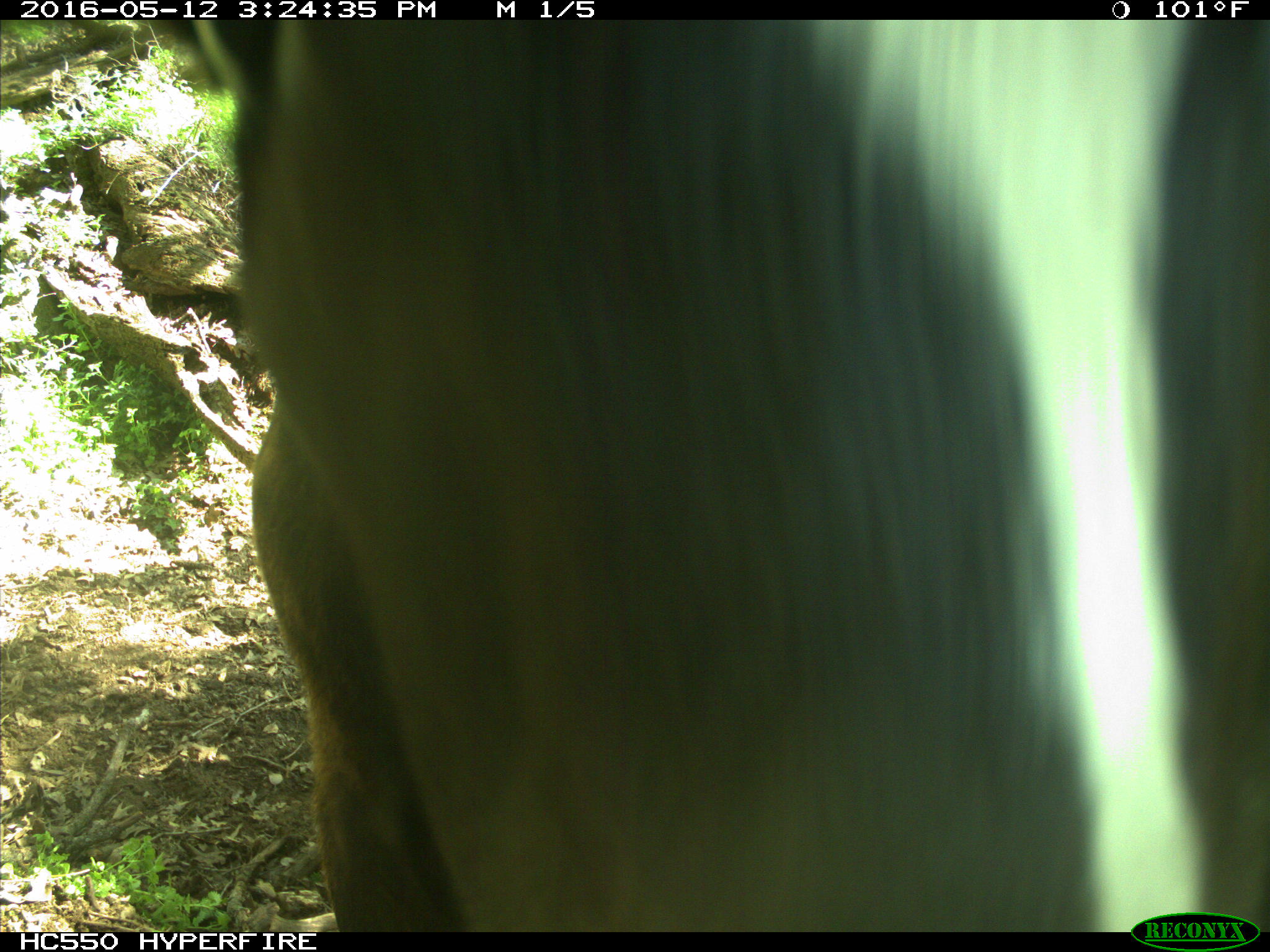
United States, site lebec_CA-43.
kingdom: Animalia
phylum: Chordata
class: Mammalia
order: Artiodactyla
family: Bovidae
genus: Bos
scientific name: Bos taurus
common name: domestic cow